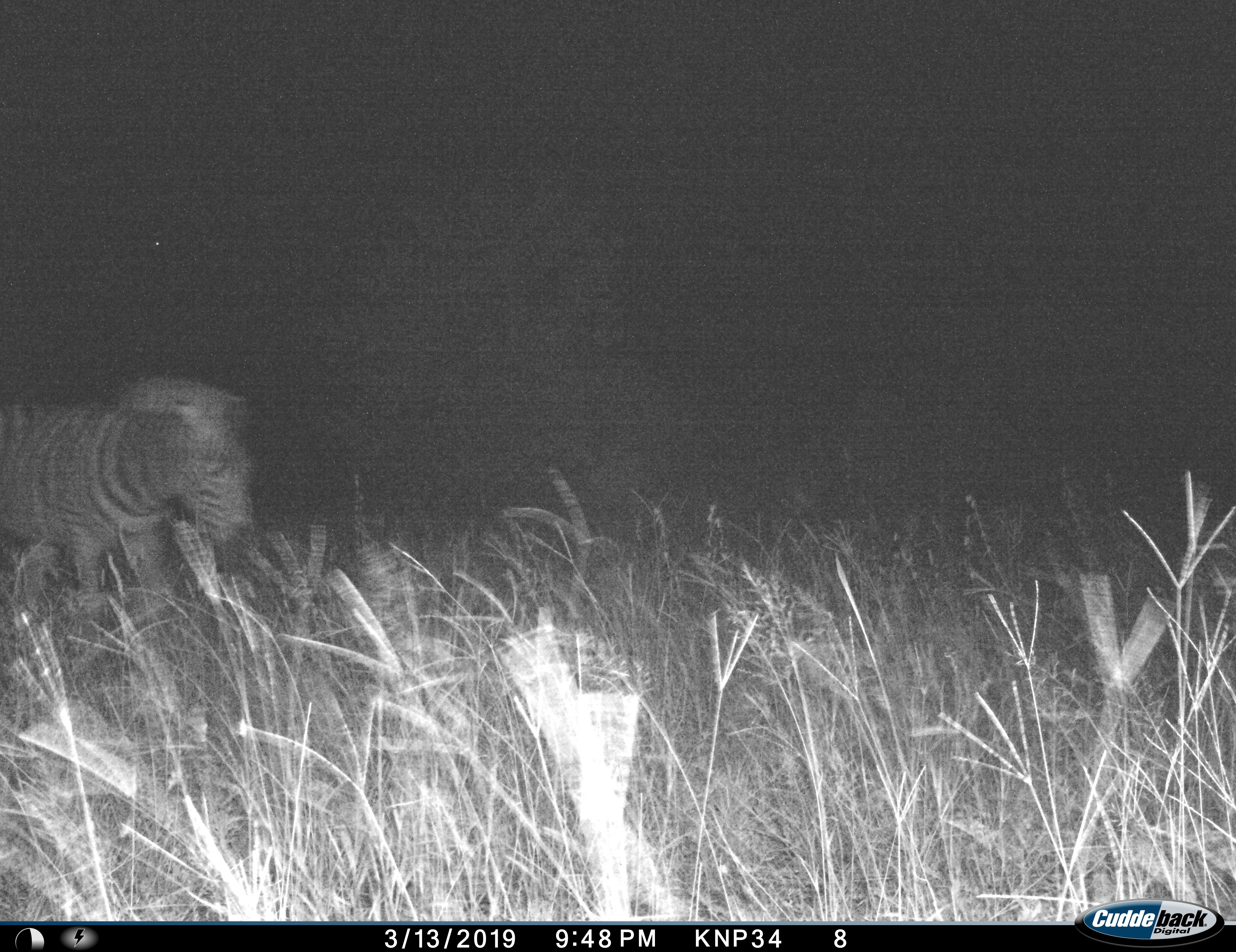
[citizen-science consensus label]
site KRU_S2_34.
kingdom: Animalia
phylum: Chordata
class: Mammalia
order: Perissodactyla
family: Equidae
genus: Equus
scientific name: Equus quagga burchellii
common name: burchell's zebra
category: zebraburchells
Zebraburchells (burchell's zebra) (Equus quagga burchellii), count 1. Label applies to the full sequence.